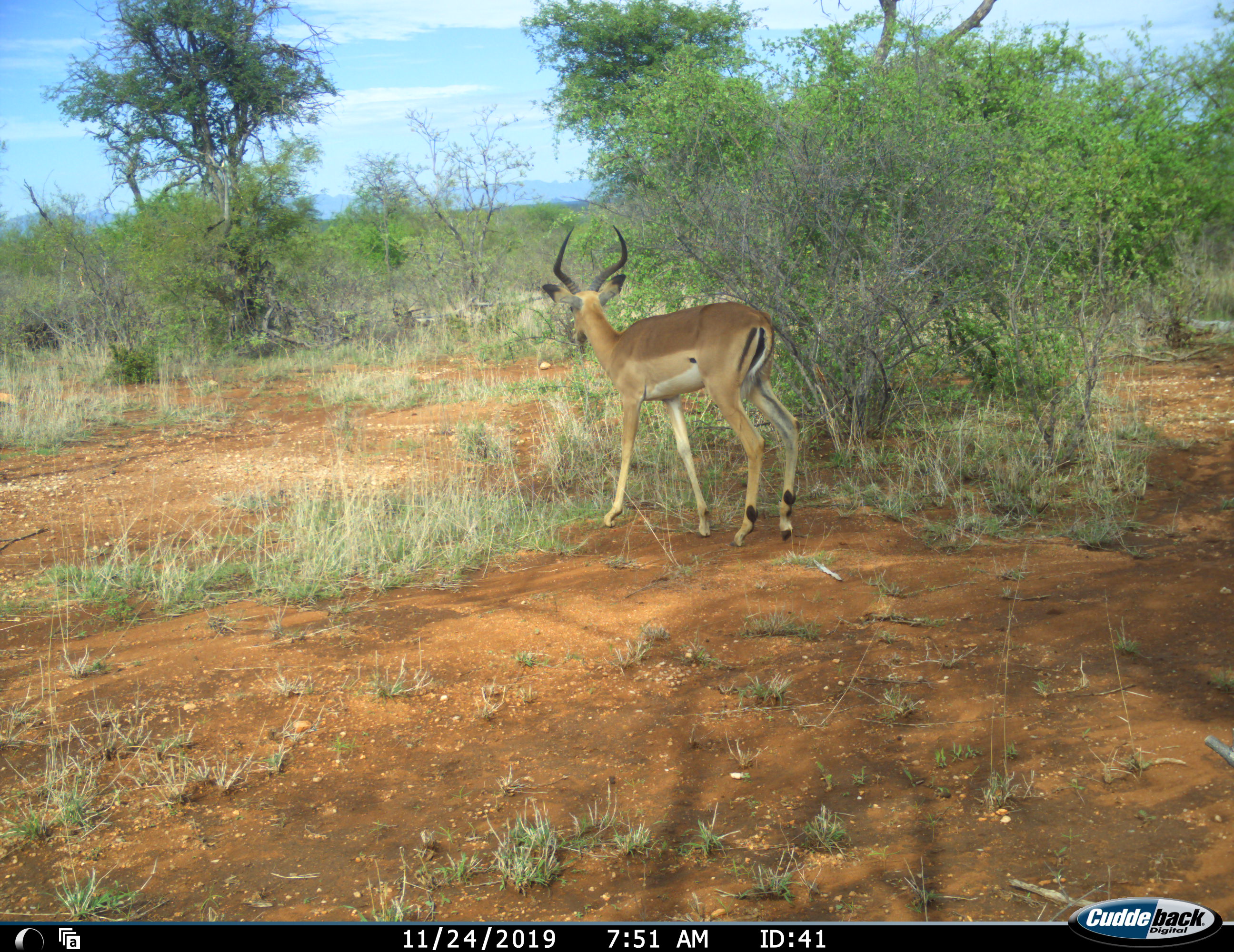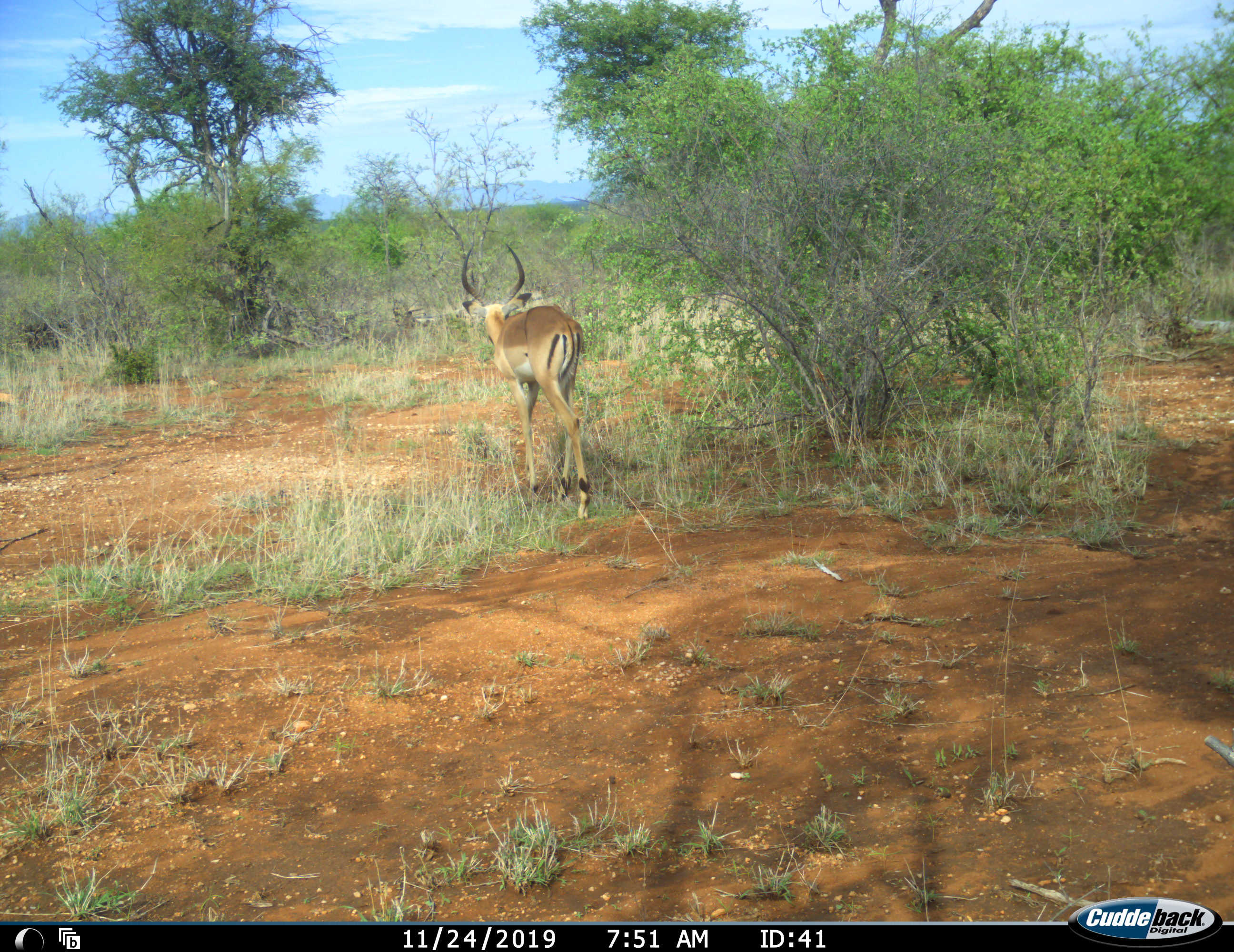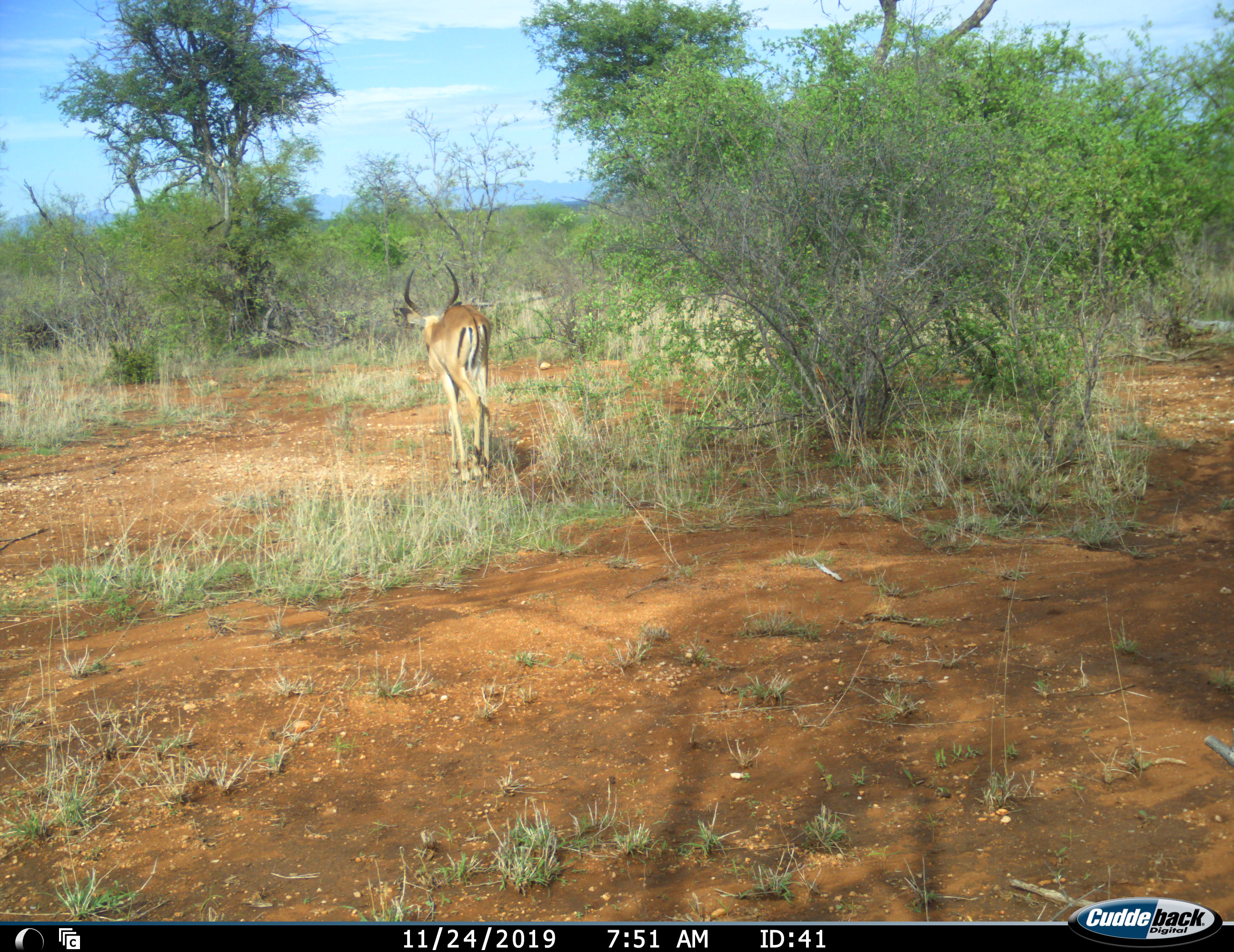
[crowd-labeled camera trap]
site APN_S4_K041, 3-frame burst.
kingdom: Animalia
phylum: Chordata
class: Mammalia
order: Artiodactyla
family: Bovidae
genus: Aepyceros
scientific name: Aepyceros melampus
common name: impala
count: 1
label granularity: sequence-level